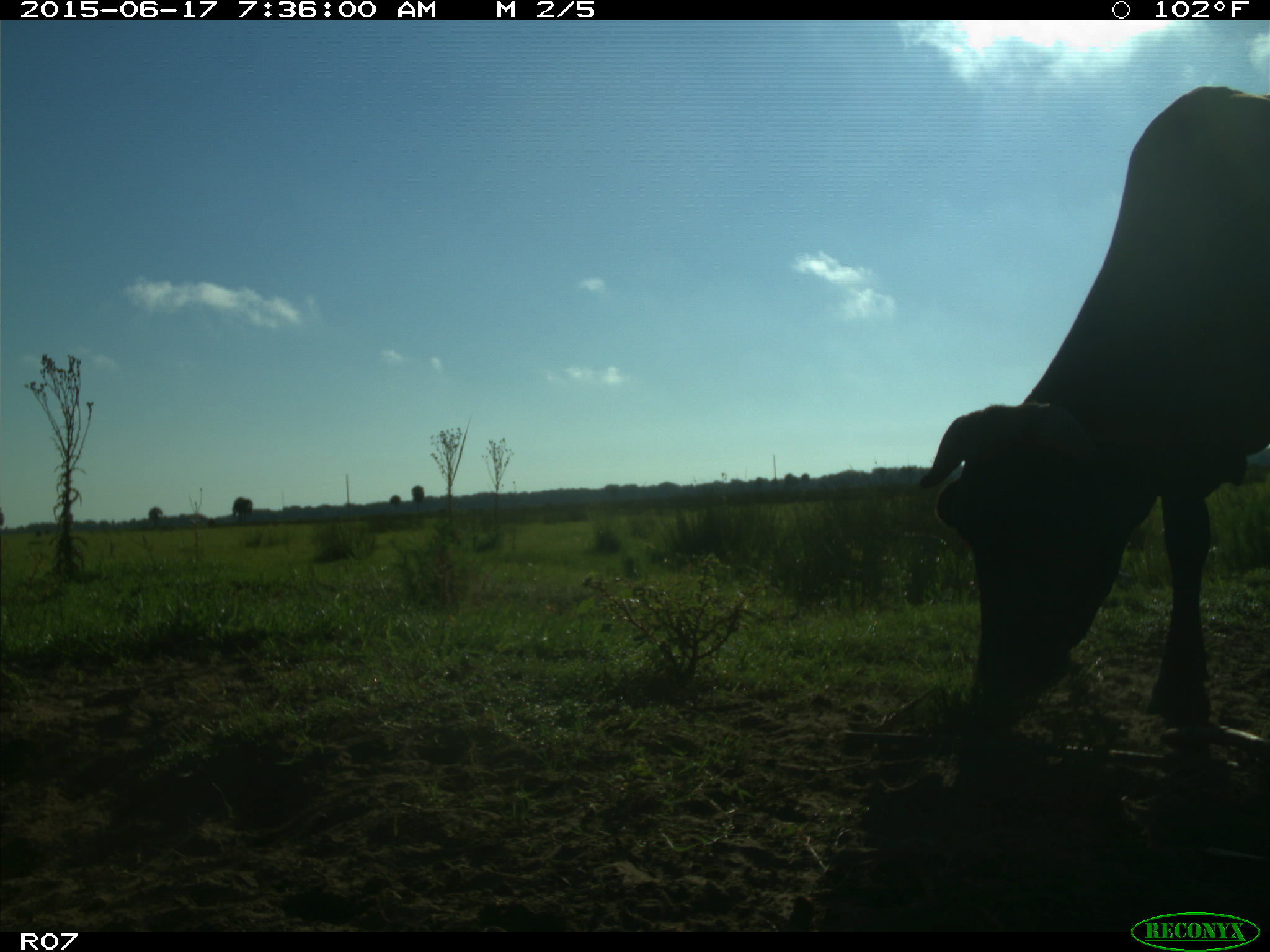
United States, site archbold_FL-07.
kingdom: Animalia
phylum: Chordata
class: Mammalia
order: Artiodactyla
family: Bovidae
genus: Bos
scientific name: Bos taurus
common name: domestic cow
Bos taurus (domestic cow).